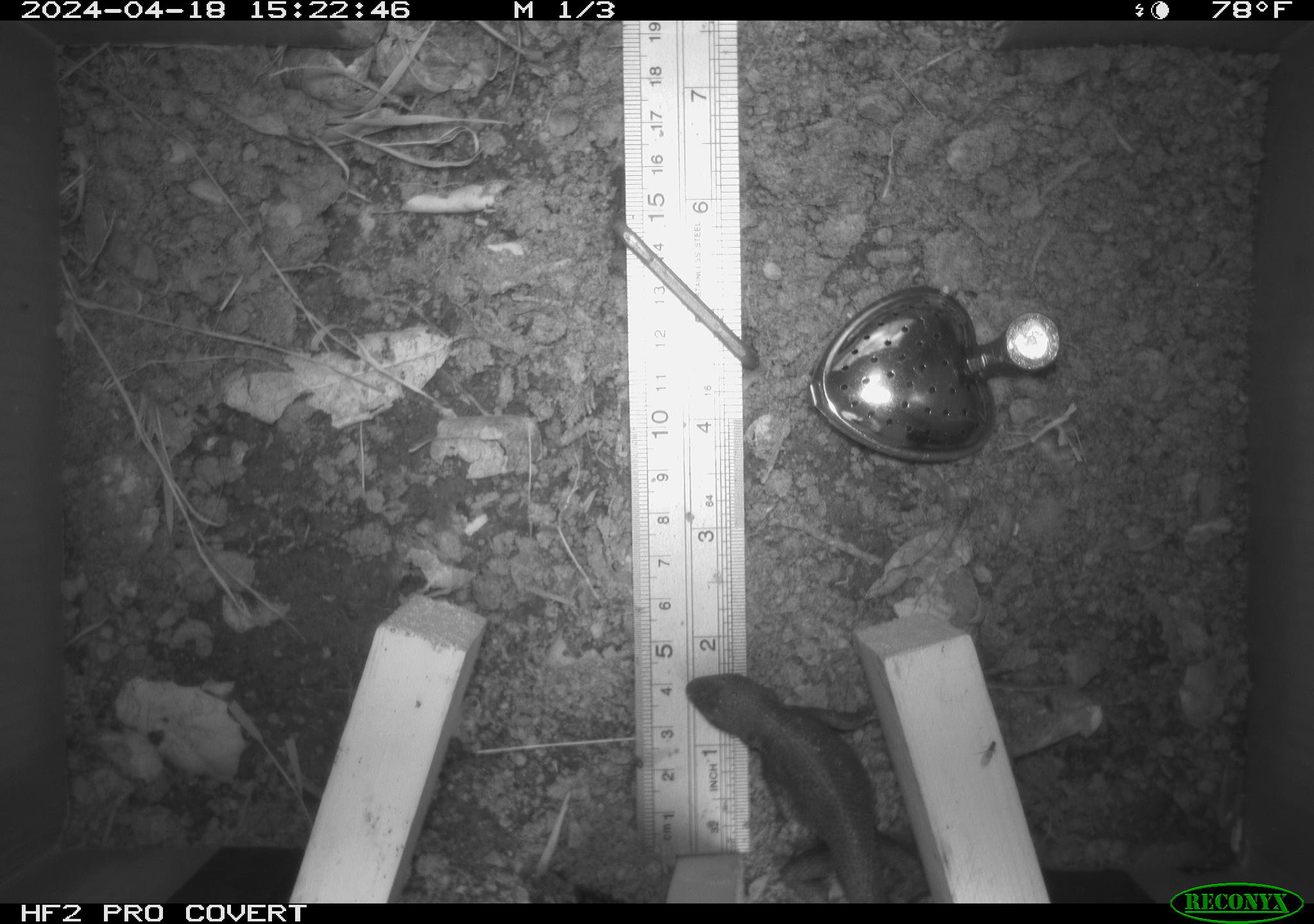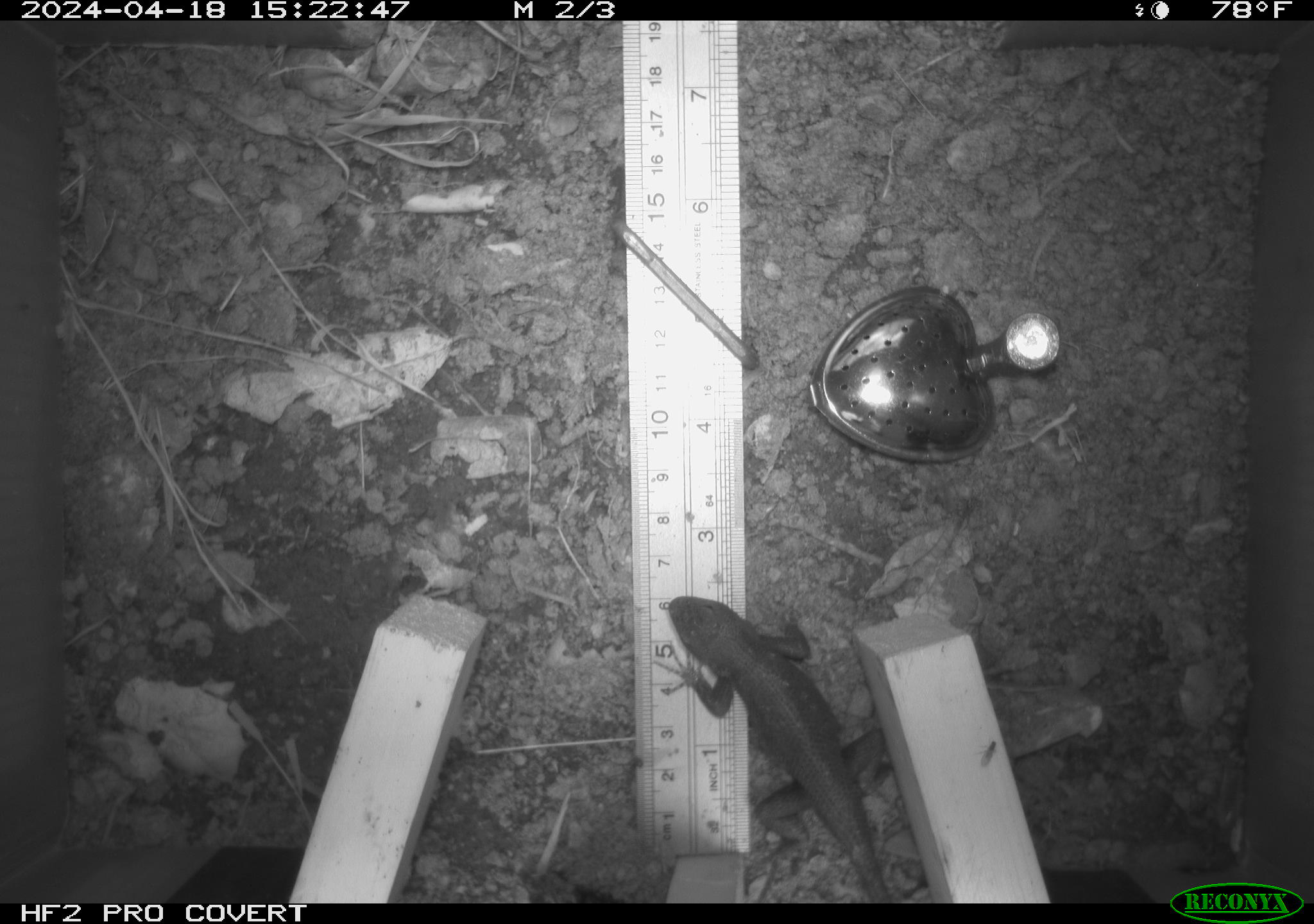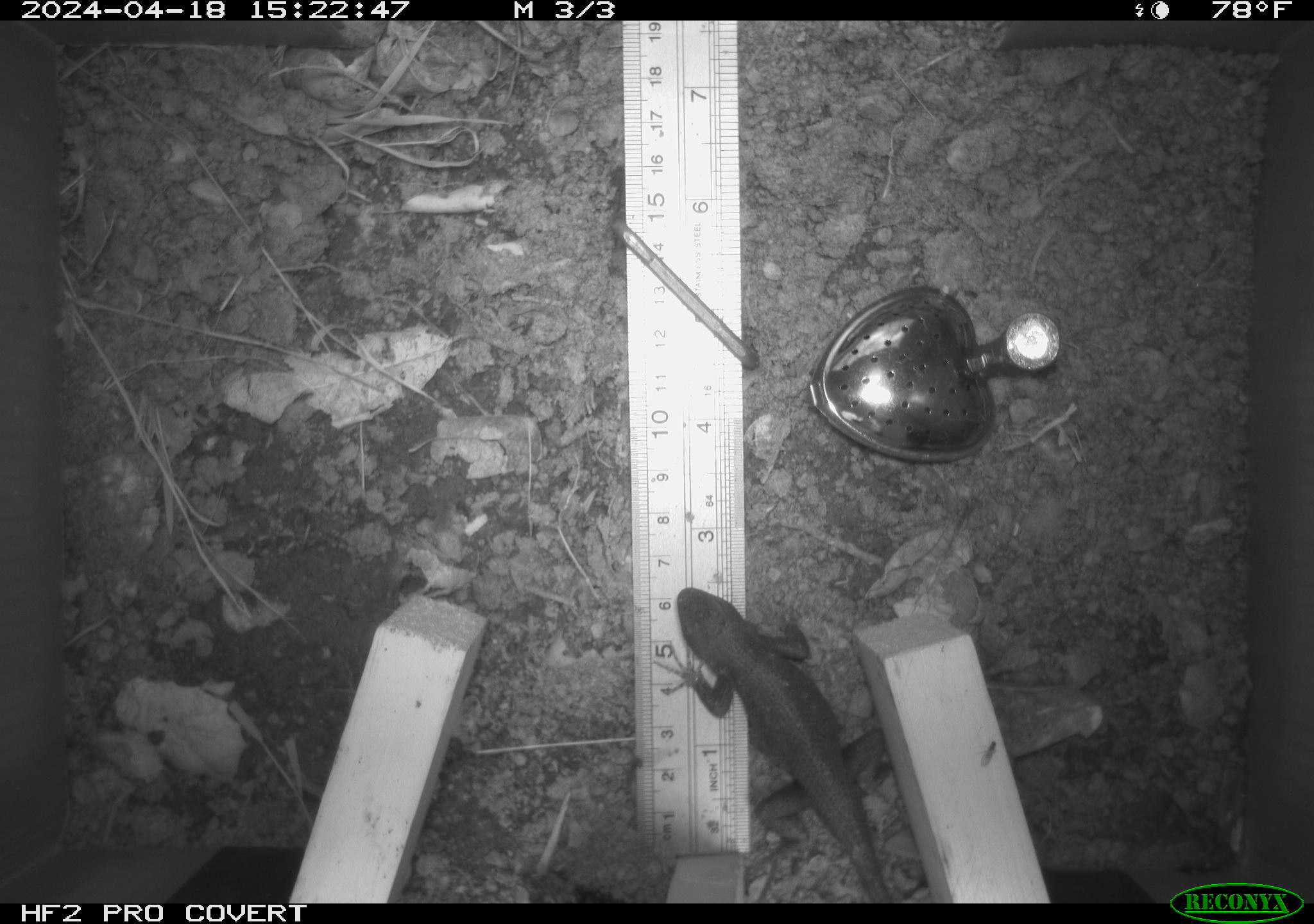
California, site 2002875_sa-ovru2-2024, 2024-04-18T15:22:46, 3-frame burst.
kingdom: Animalia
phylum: Chordata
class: Reptilia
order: Squamata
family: Phrynosomatidae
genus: Sceloporus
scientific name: Sceloporus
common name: spiny lizards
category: sceloporus species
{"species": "sceloporus species (spiny lizards) (Sceloporus)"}